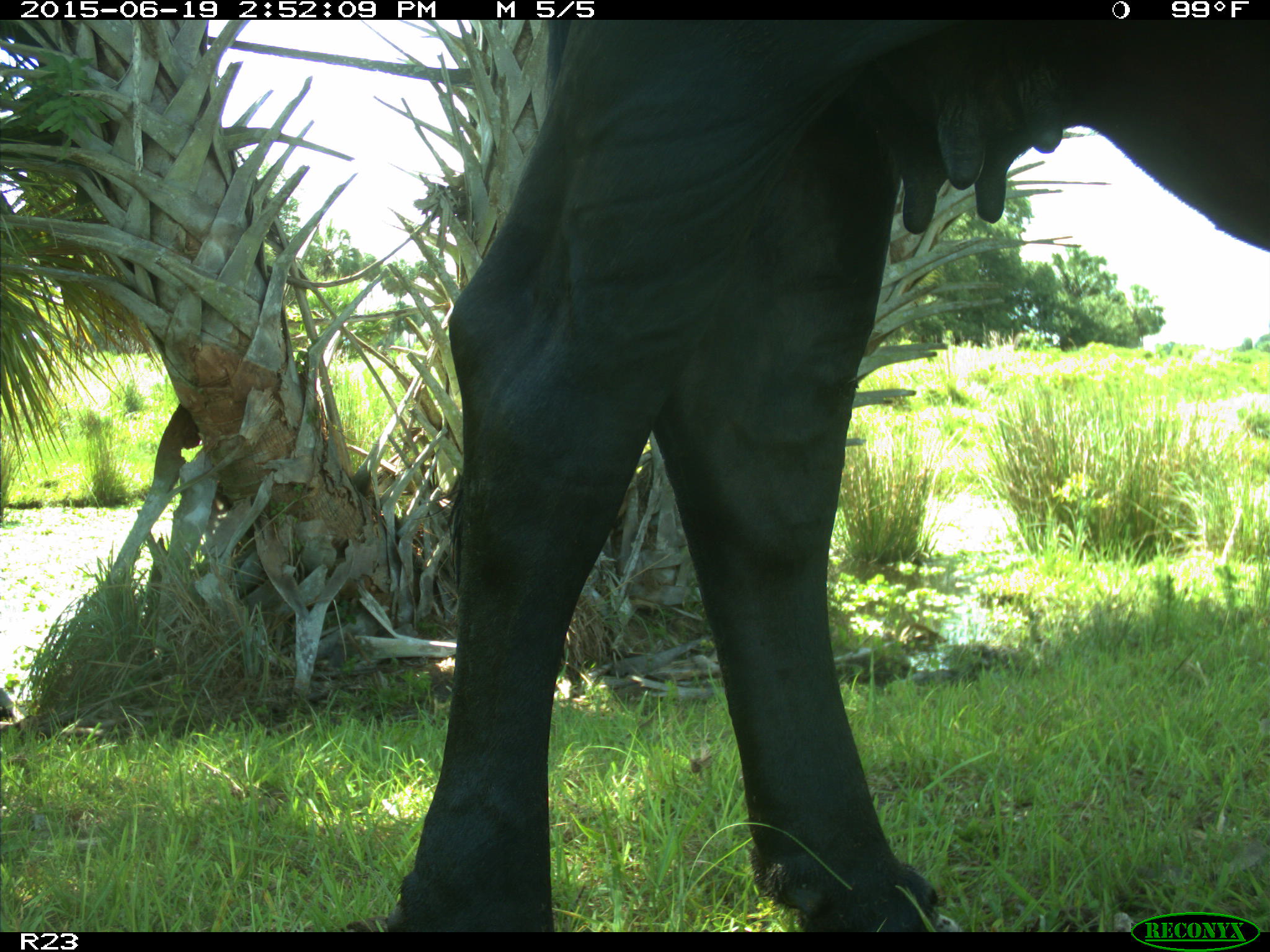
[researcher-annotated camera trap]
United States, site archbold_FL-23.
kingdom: Animalia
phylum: Chordata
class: Mammalia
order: Artiodactyla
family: Bovidae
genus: Bos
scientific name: Bos taurus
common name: domestic cow